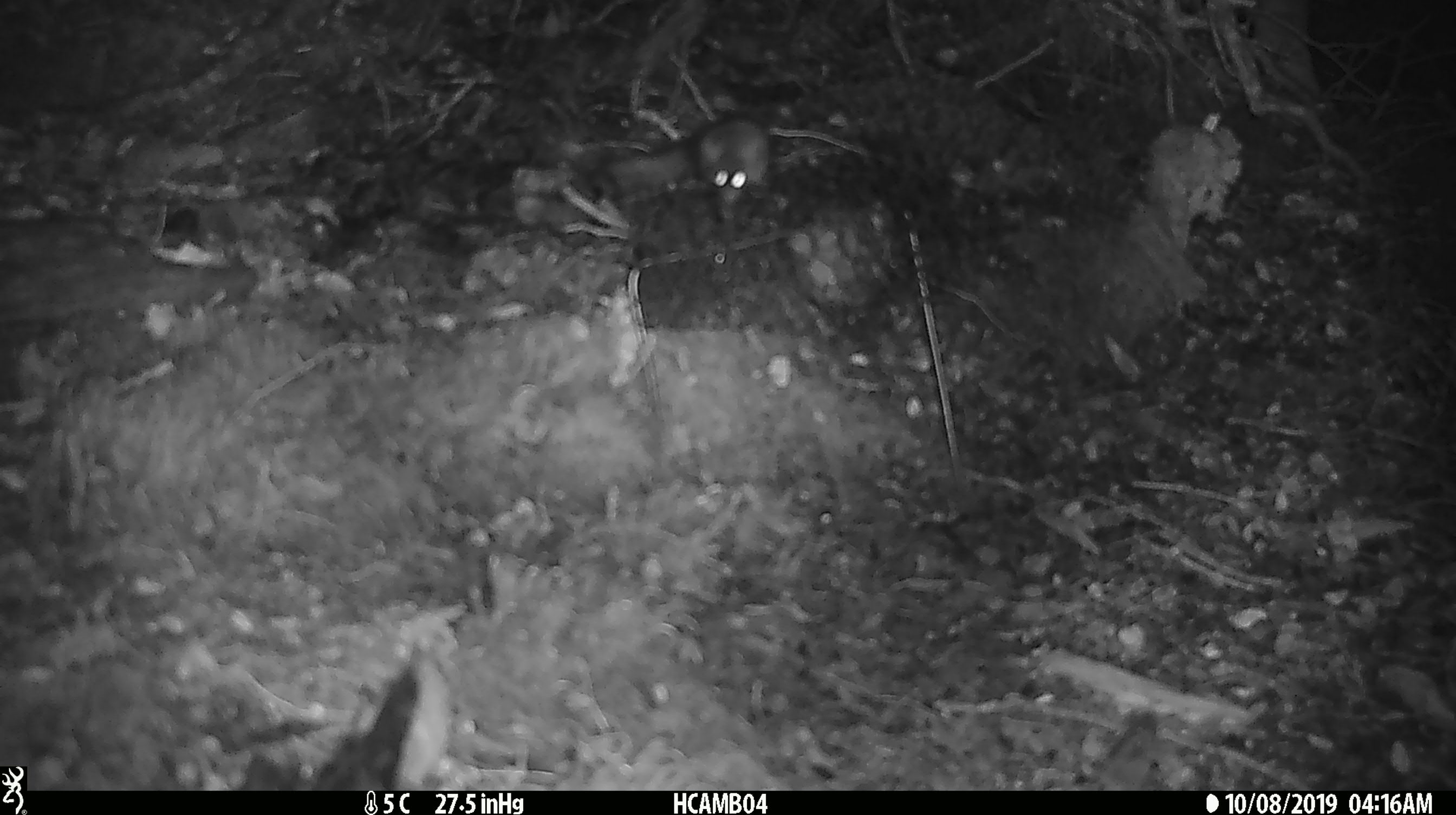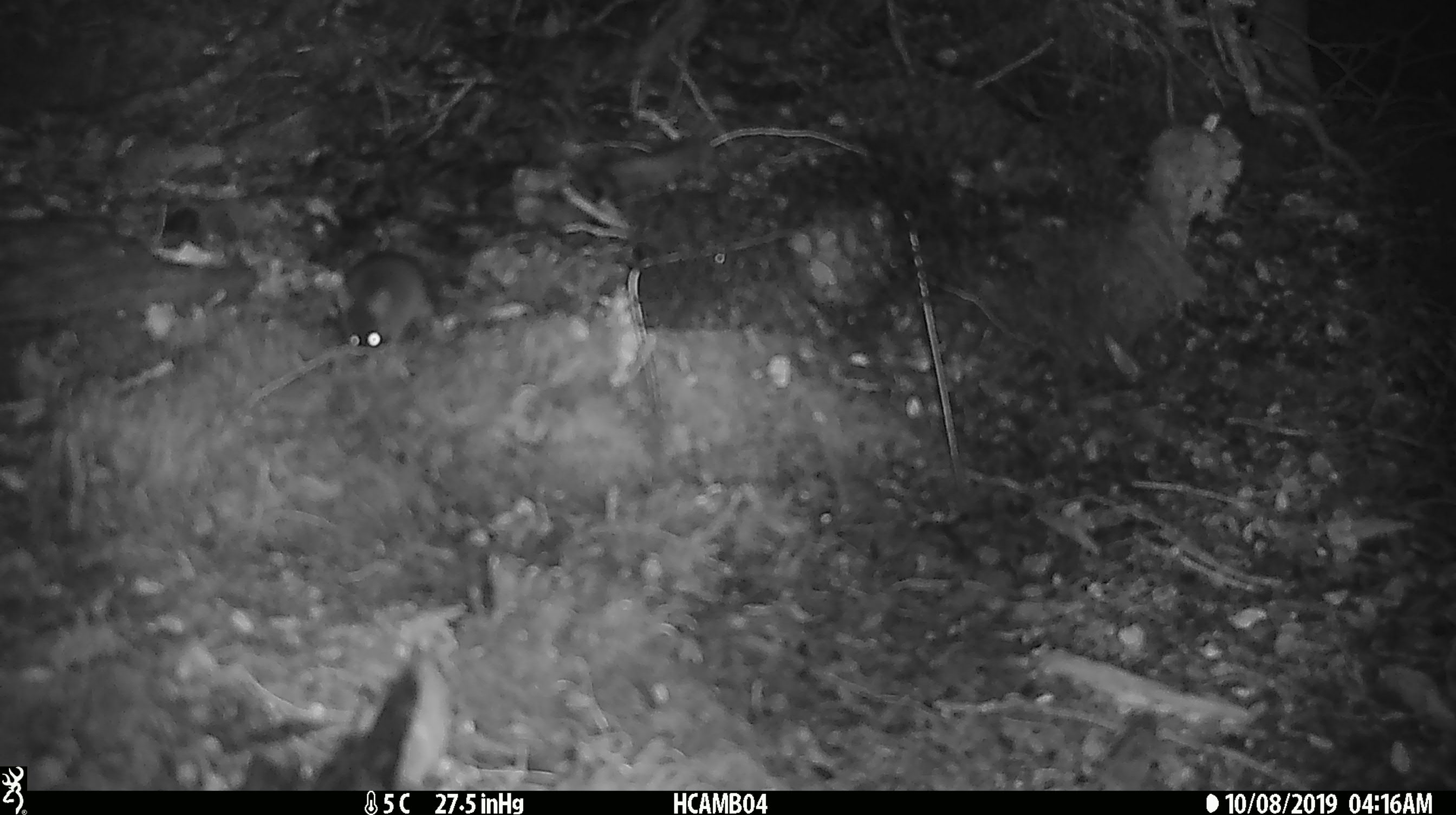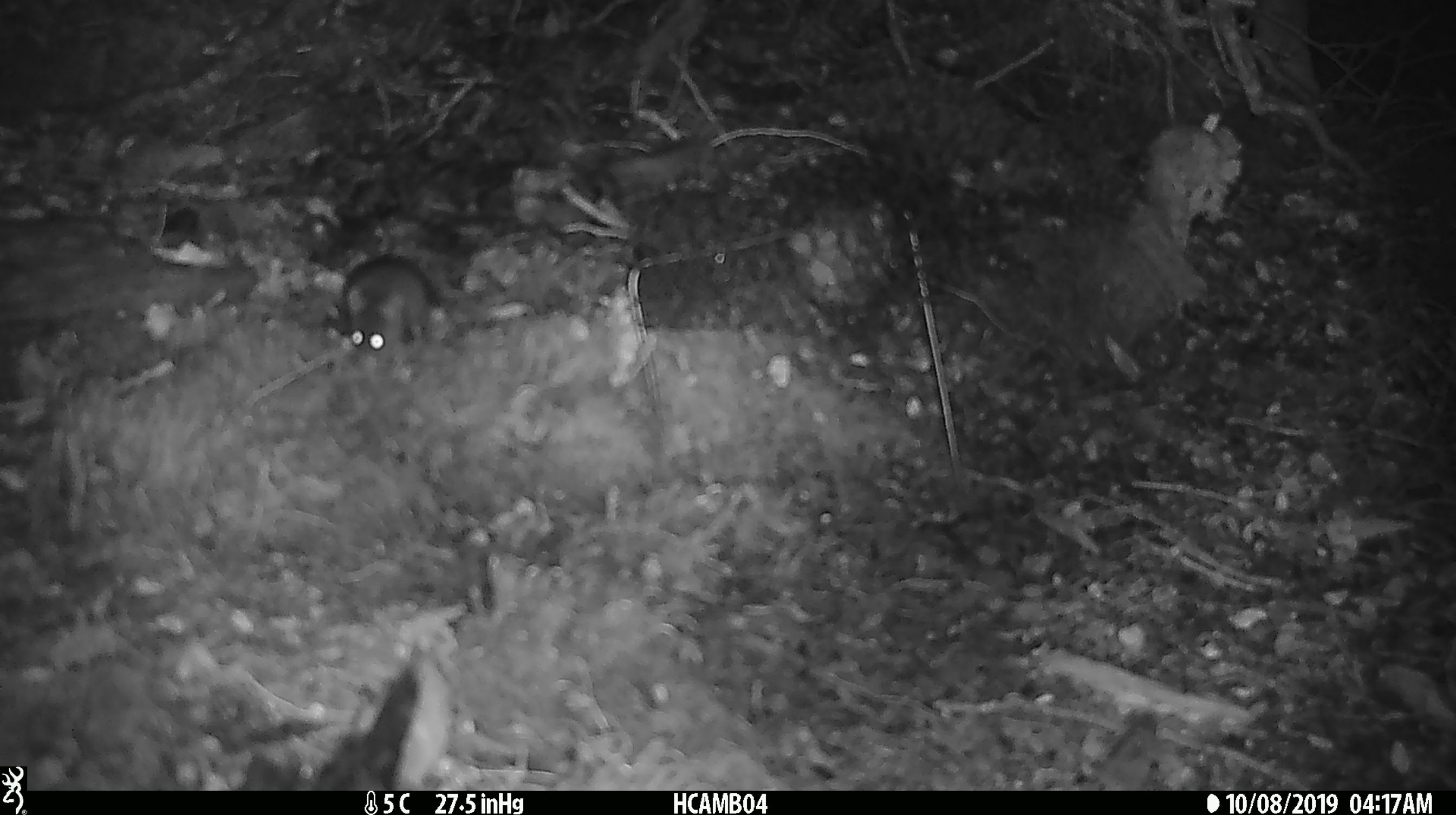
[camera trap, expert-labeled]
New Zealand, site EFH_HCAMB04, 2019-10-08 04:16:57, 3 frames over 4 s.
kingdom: Animalia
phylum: Chordata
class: Mammalia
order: Rodentia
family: Muridae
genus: Mus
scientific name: Mus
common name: mouse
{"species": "mouse (Mus)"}